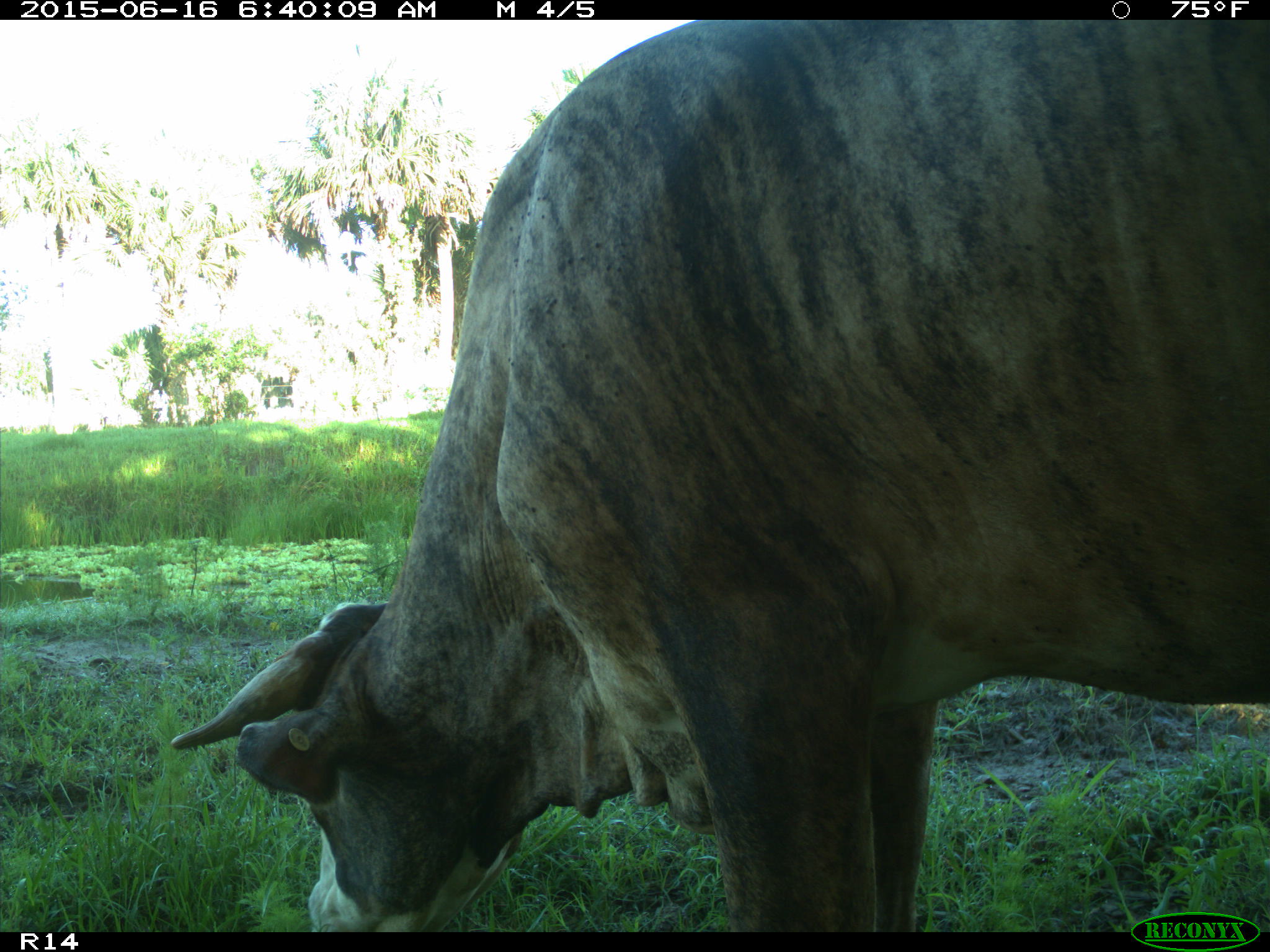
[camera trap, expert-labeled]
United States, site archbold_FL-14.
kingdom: Animalia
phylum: Chordata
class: Mammalia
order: Artiodactyla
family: Bovidae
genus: Bos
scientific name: Bos taurus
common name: domestic cow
Bos taurus (domestic cow).